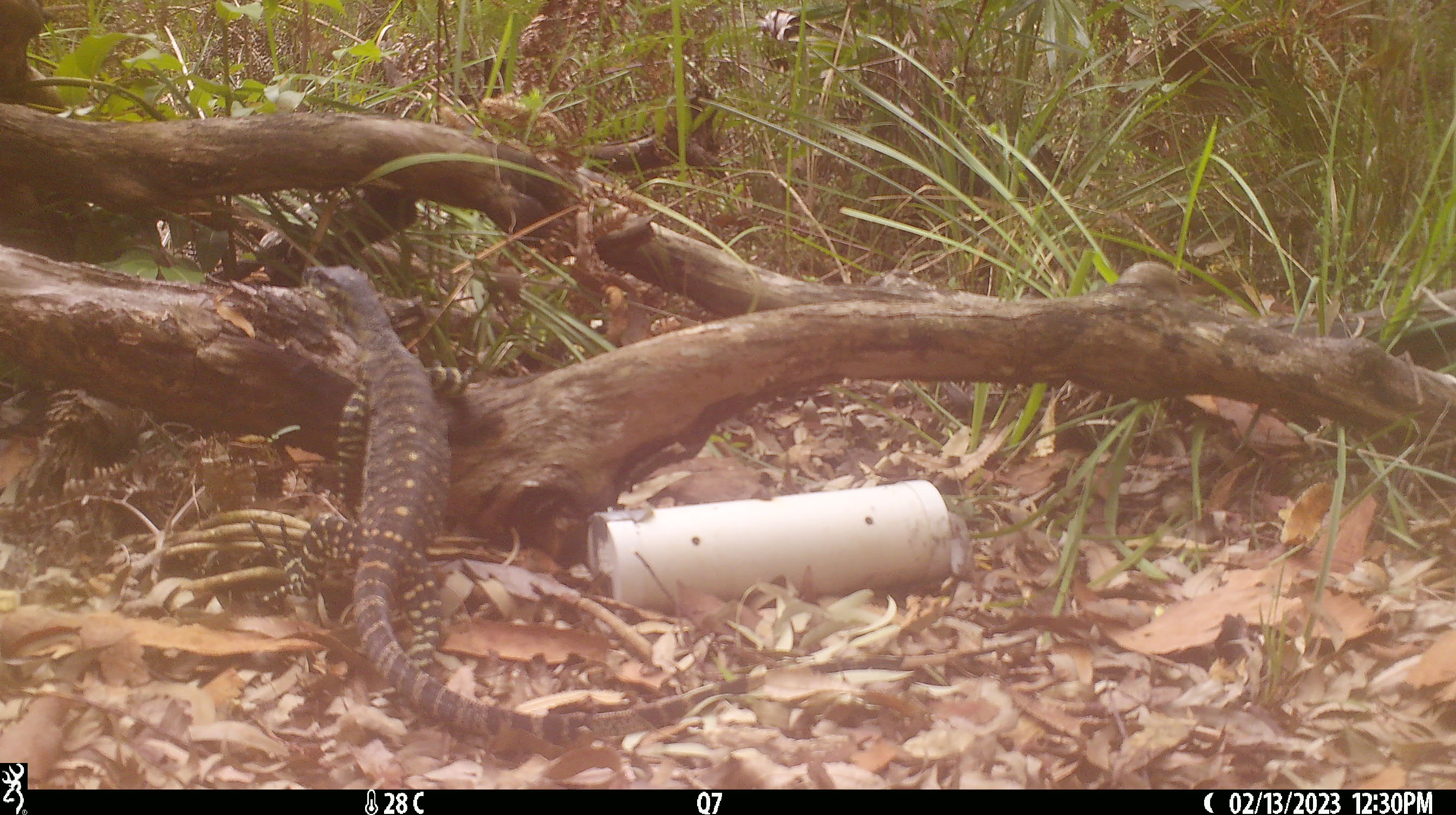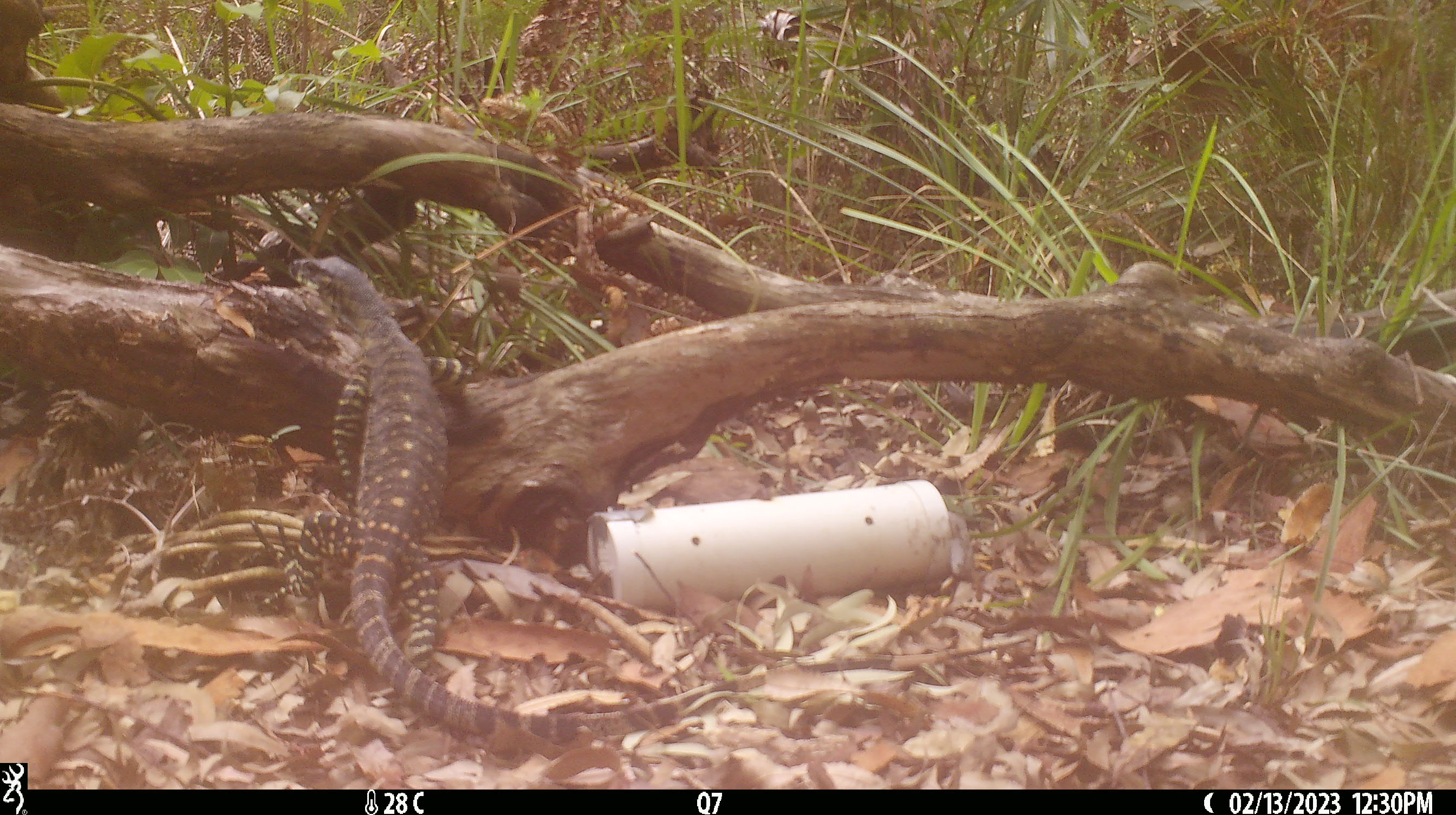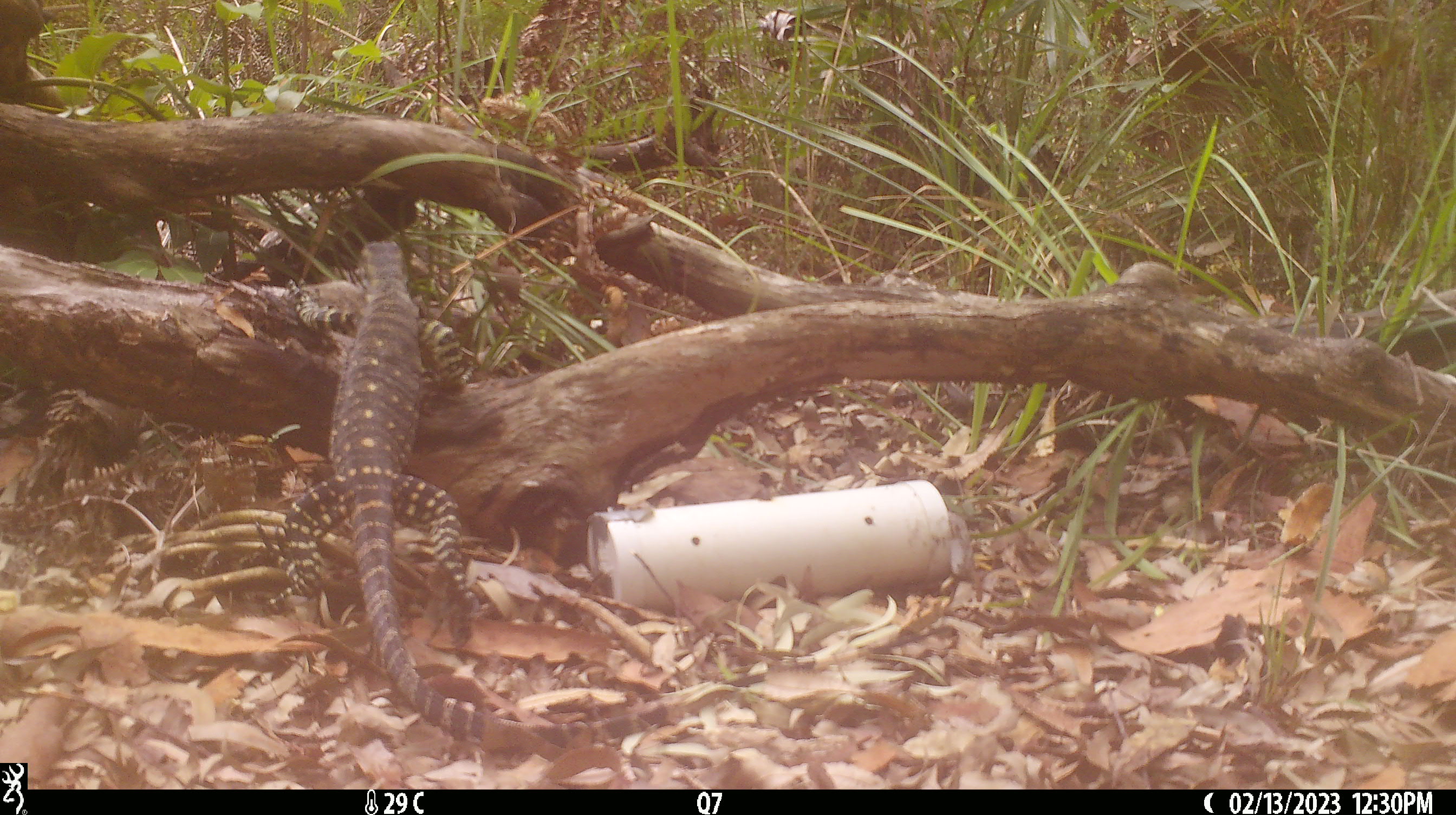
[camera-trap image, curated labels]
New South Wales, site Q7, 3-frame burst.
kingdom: Animalia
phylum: Chordata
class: Reptilia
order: Squamata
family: Varanidae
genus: Varanus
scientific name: Varanus varius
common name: lace monitor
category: goanna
Goanna (lace monitor) (Varanus varius).